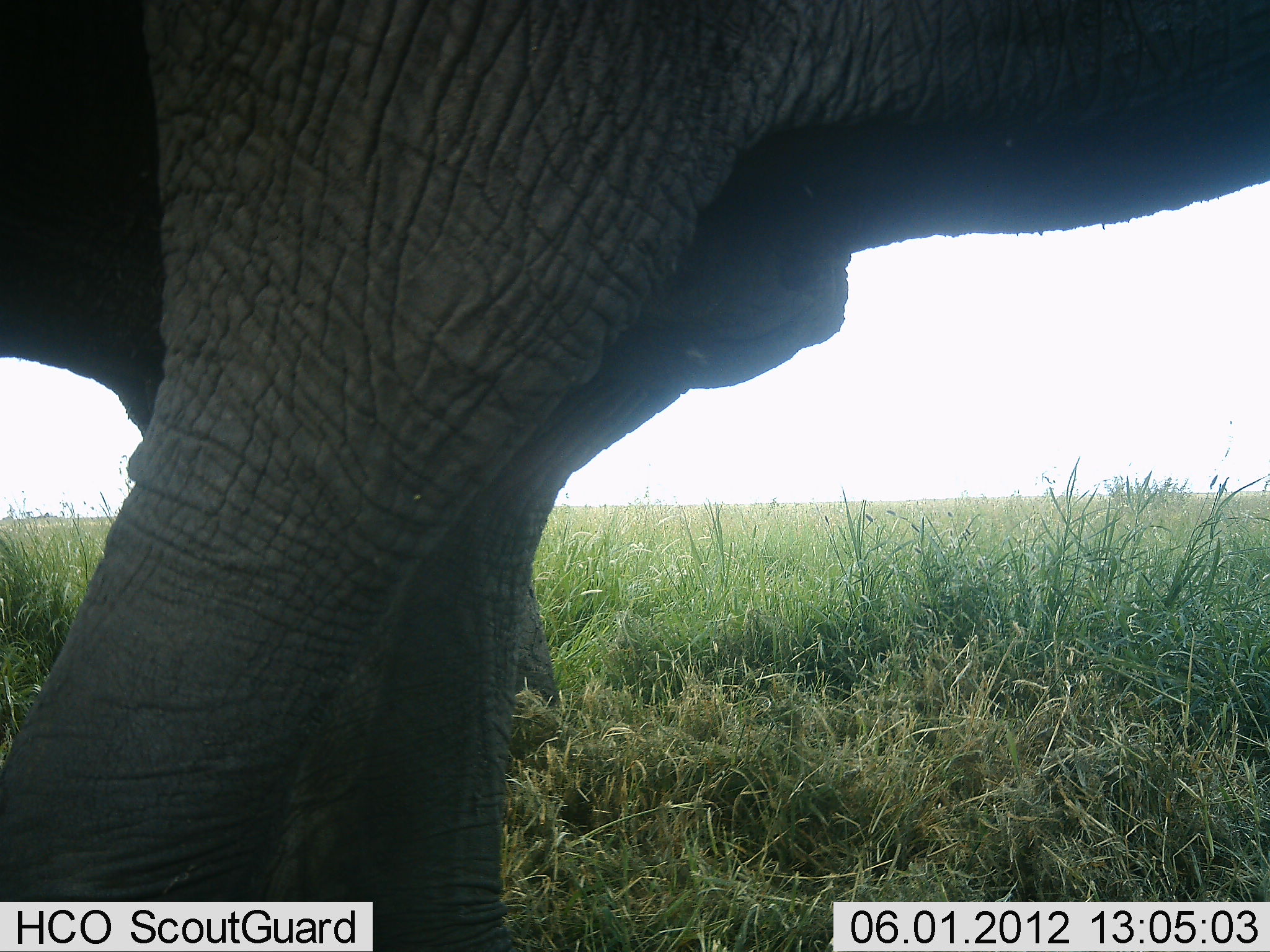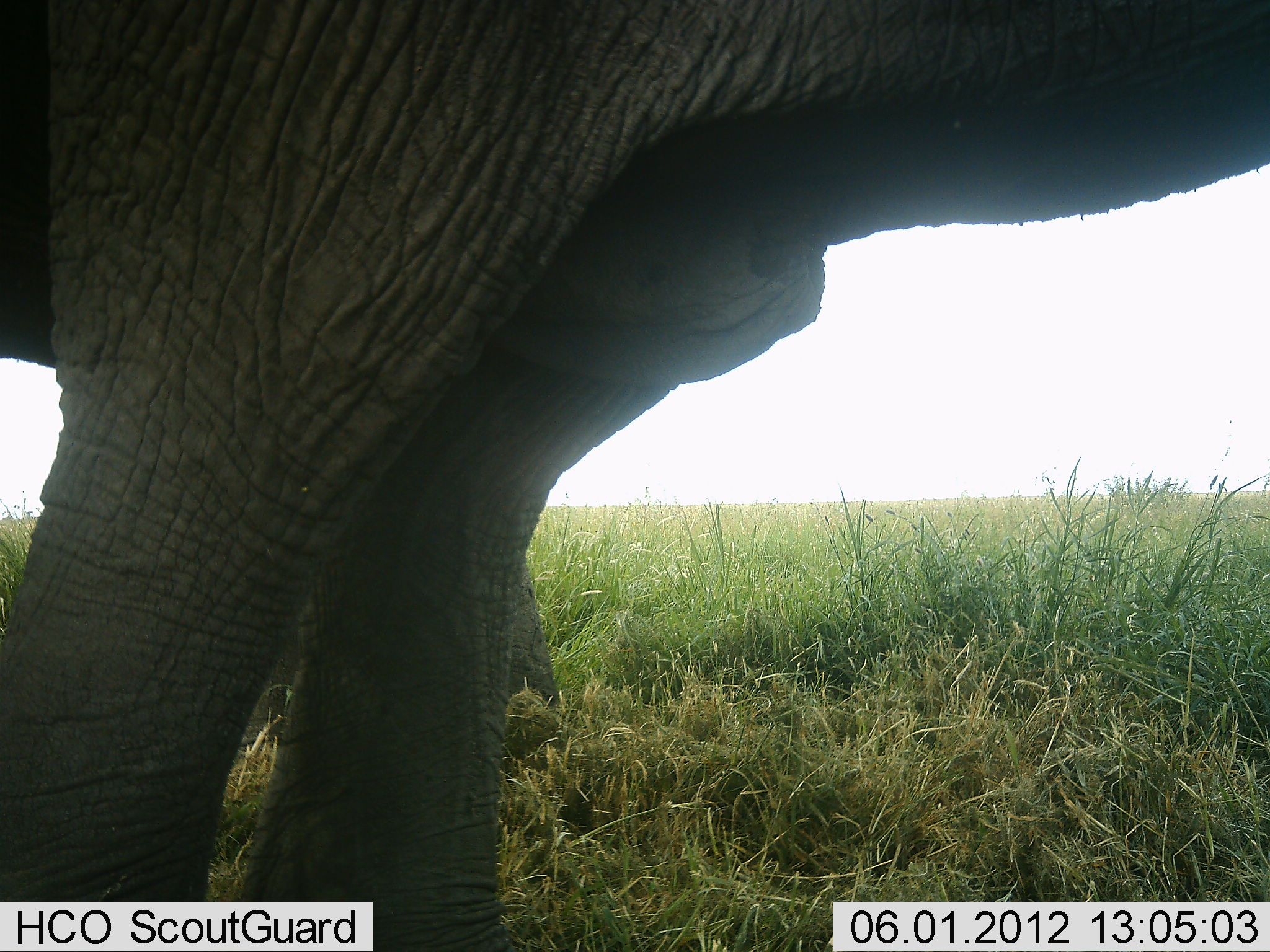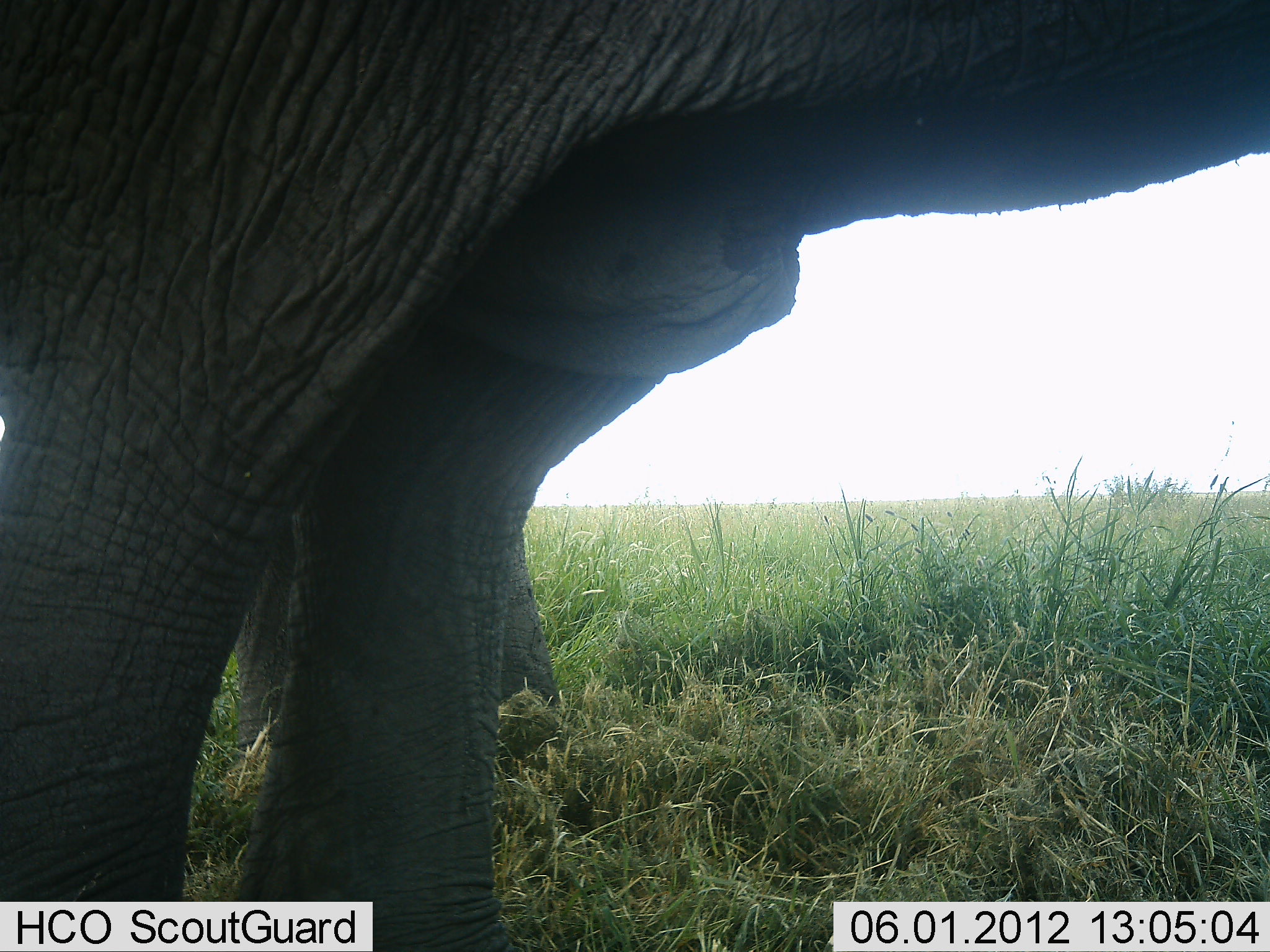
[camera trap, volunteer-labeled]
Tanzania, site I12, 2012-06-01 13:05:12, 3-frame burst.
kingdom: Animalia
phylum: Chordata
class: Mammalia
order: Proboscidea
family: Elephantidae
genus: Loxodonta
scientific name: Loxodonta africana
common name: african bush elephant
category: elephant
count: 2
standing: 90%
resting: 0%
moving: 0%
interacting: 10%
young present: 0%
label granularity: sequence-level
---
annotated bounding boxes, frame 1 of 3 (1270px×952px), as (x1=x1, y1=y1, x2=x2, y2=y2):
animal: (x1=2, y1=1, x2=1269, y2=952)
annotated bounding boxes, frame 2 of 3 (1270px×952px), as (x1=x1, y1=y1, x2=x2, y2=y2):
animal: (x1=1, y1=0, x2=1268, y2=951)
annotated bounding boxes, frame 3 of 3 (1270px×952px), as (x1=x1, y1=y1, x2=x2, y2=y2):
animal: (x1=2, y1=1, x2=1269, y2=952)